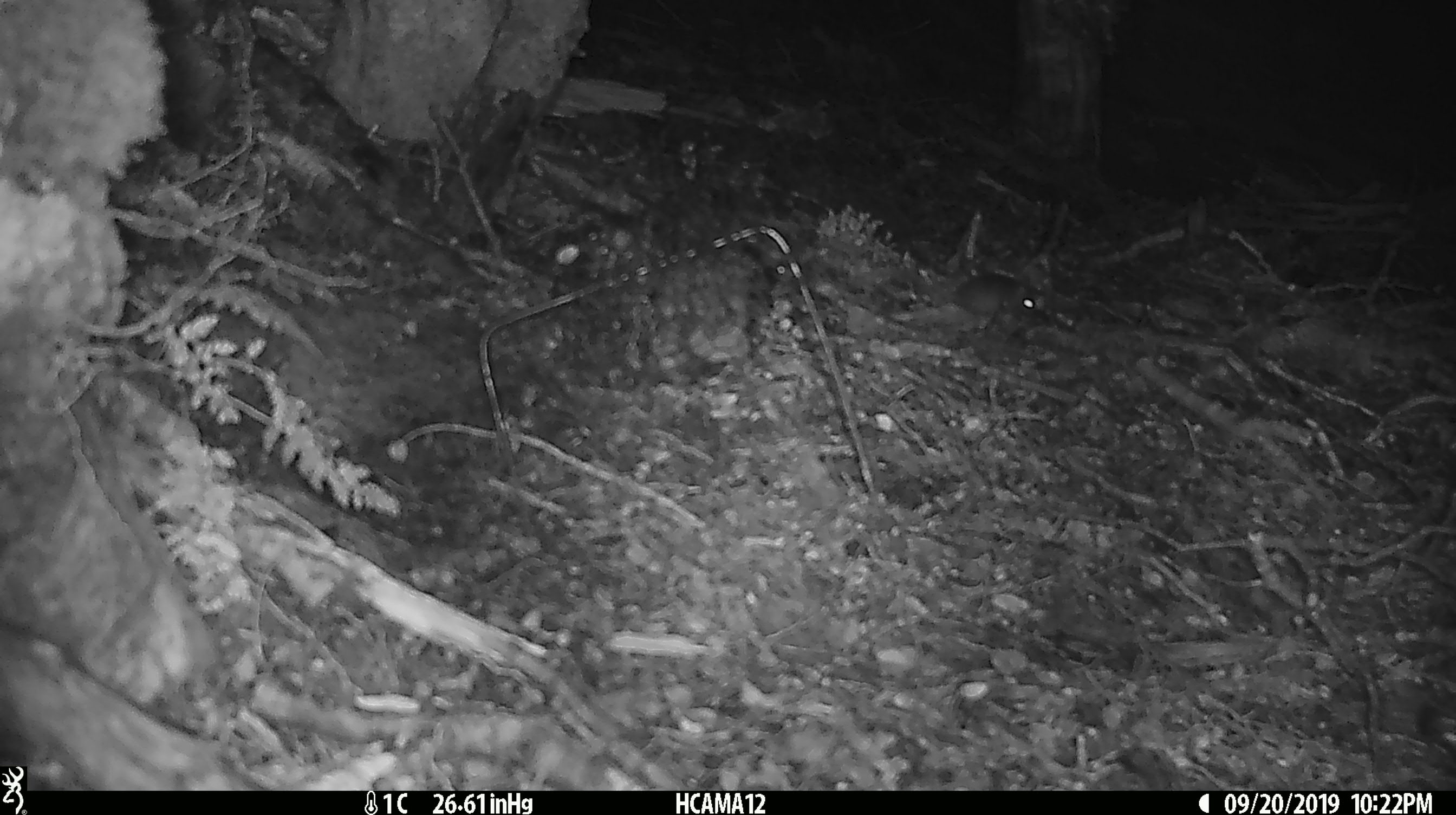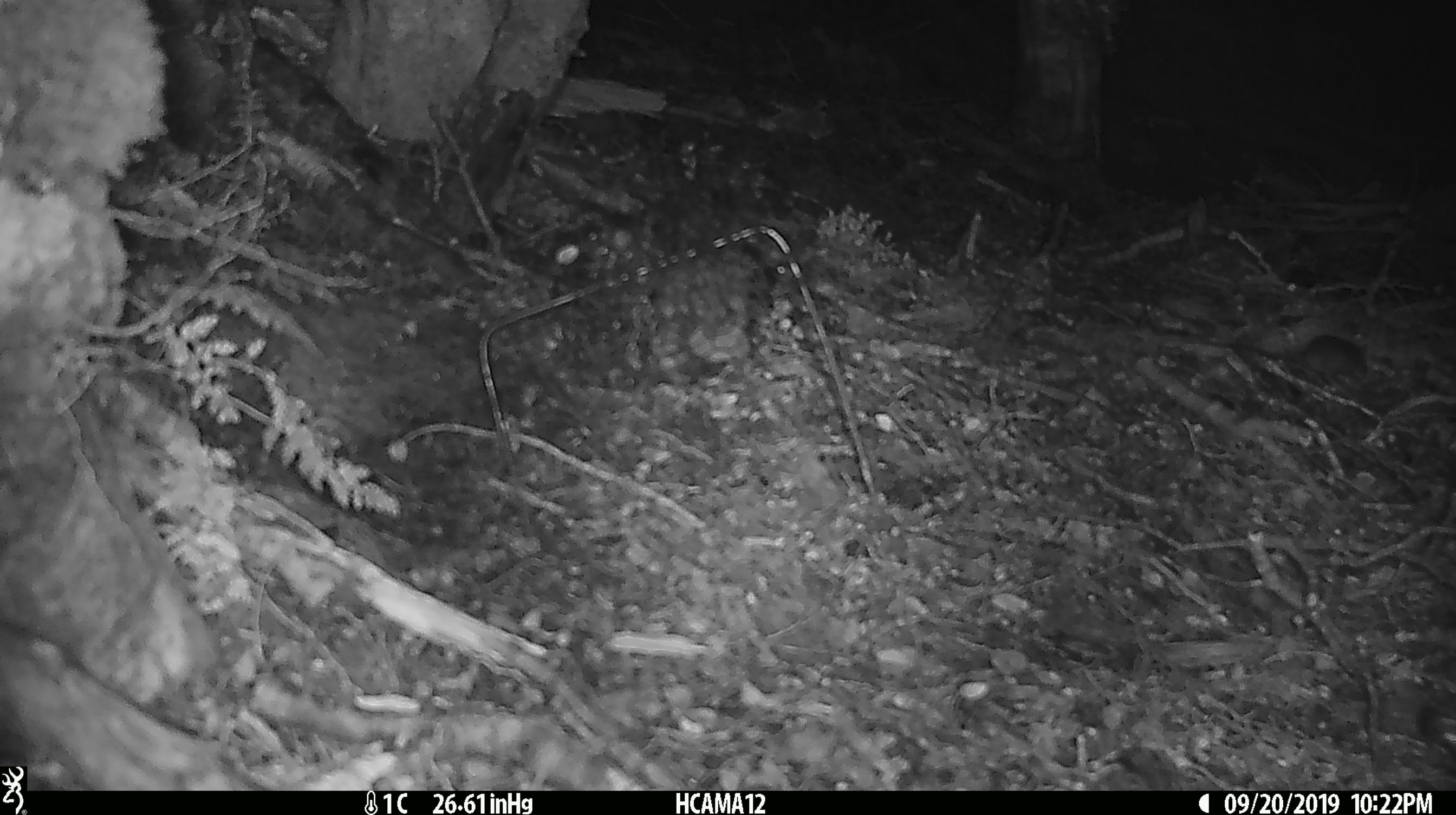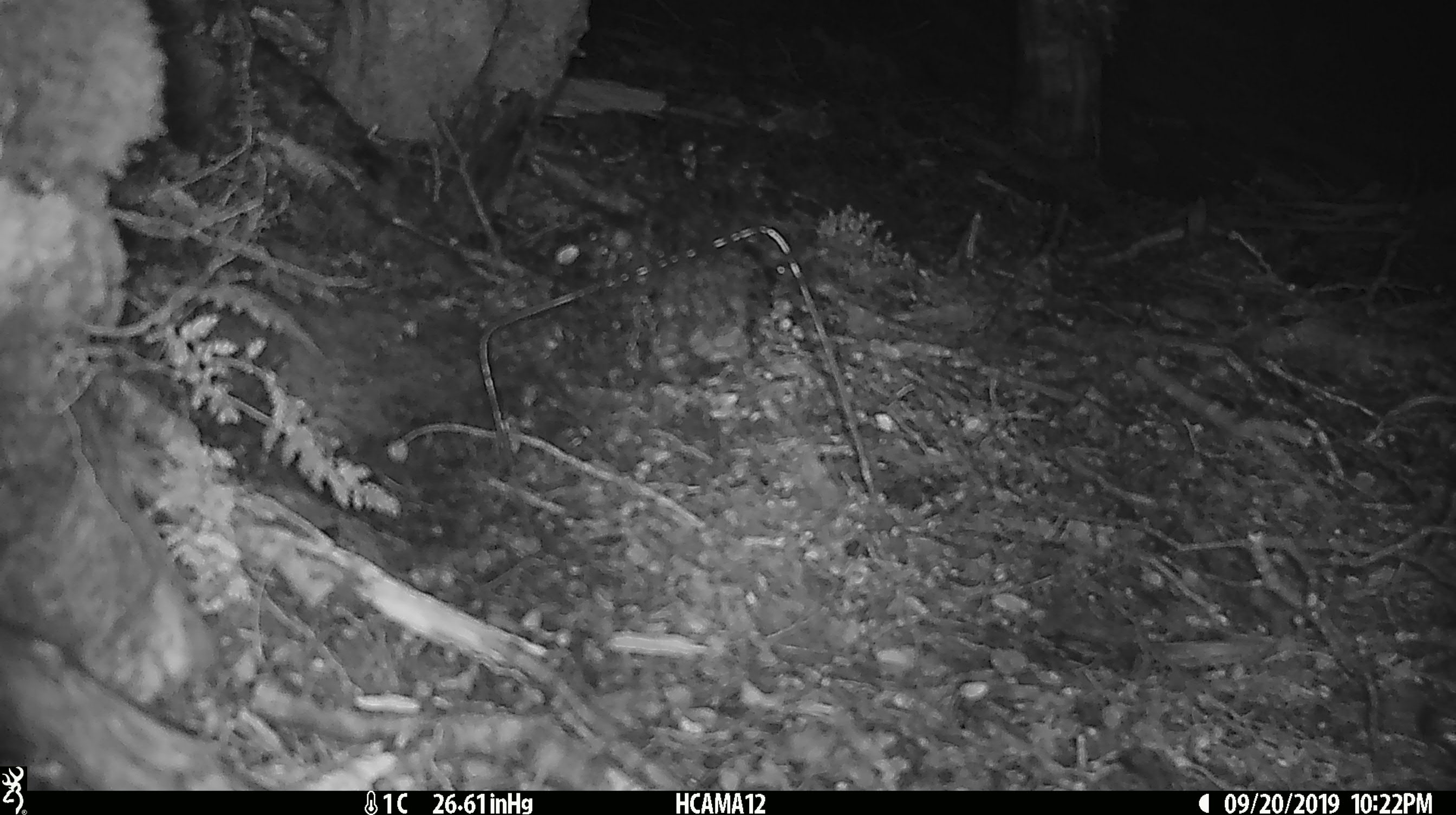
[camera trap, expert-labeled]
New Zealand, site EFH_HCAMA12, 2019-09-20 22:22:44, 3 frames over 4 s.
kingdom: Animalia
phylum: Chordata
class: Mammalia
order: Rodentia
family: Muridae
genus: Mus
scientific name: Mus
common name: mouse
Mouse (Mus).